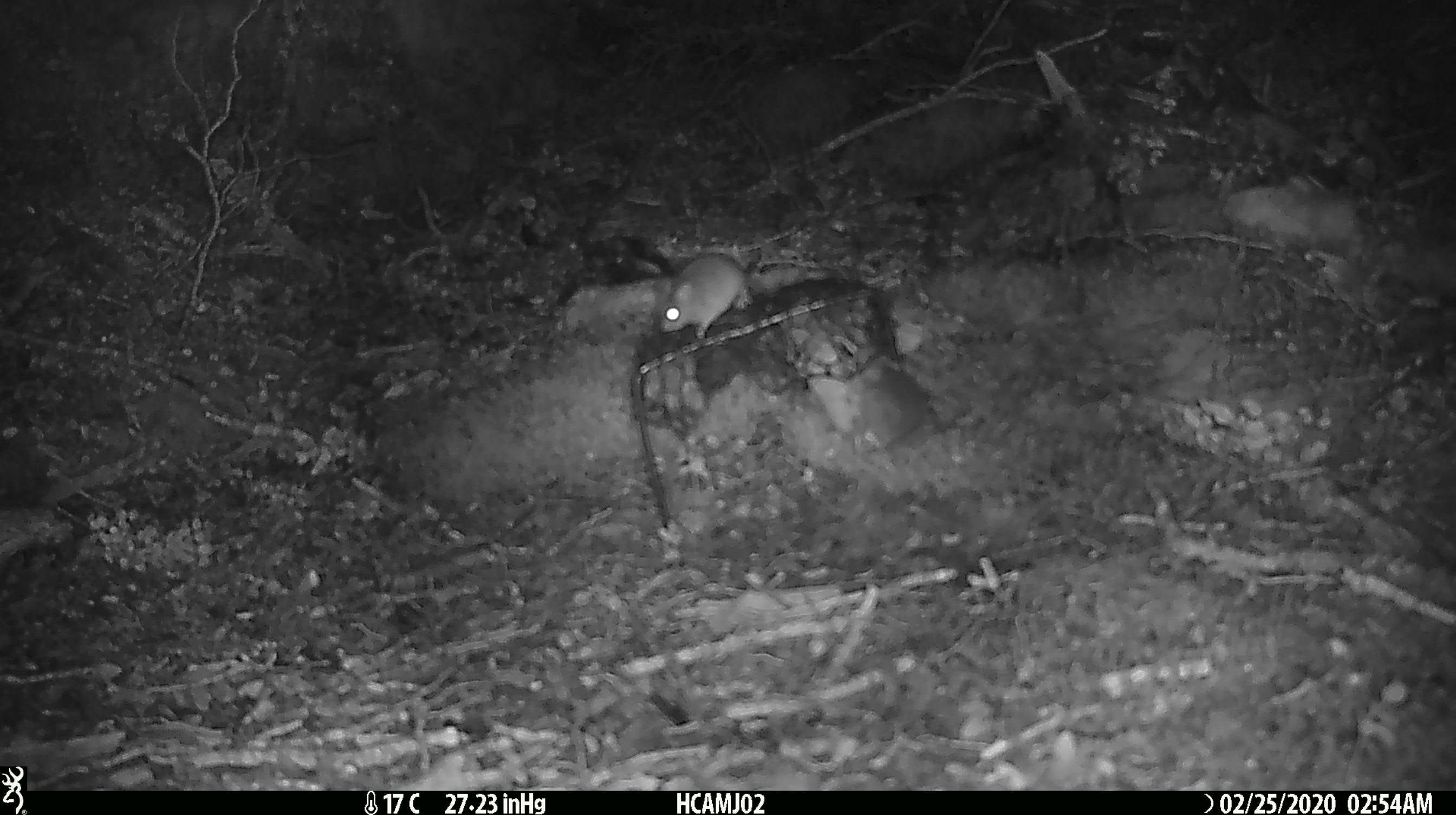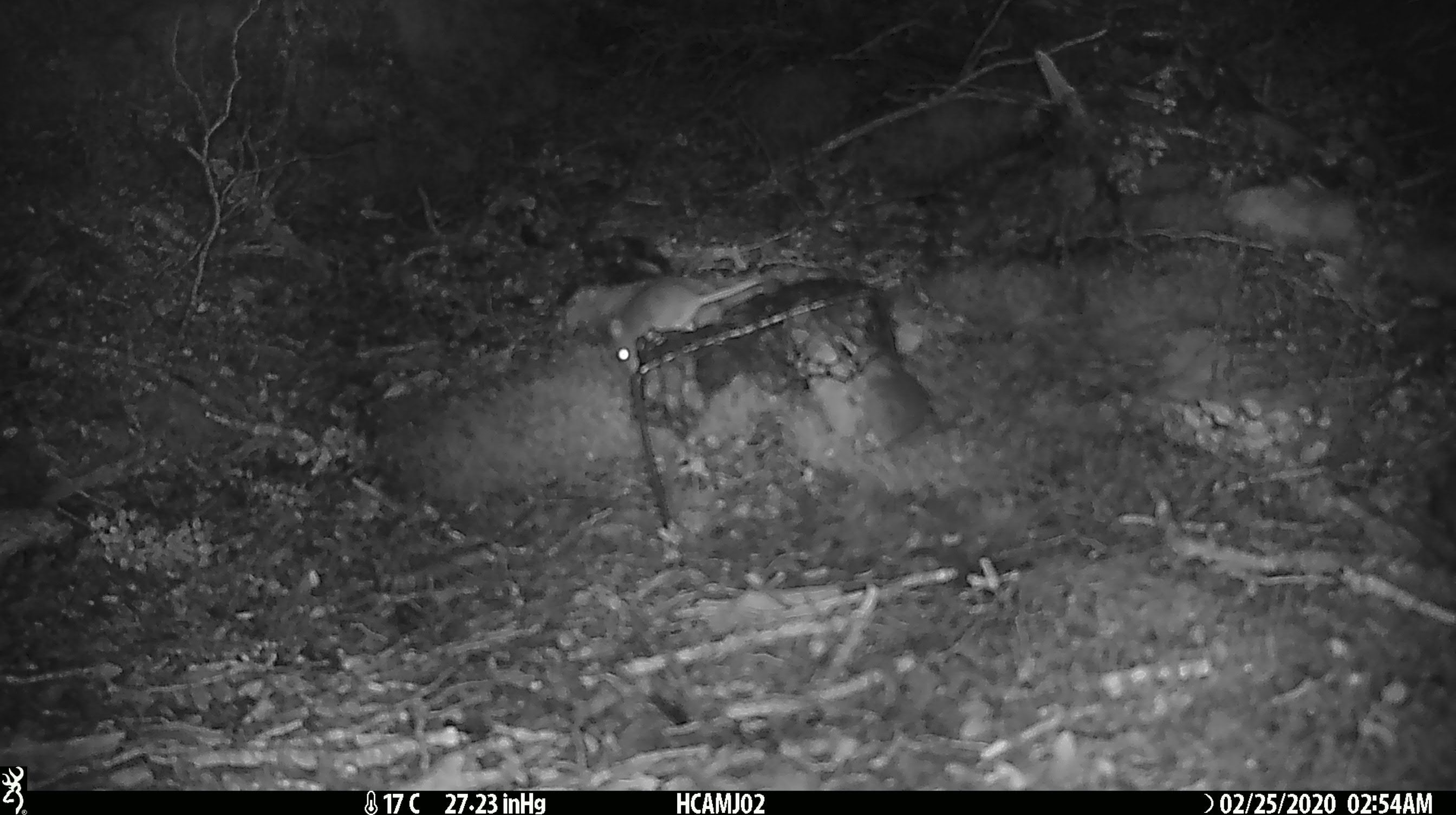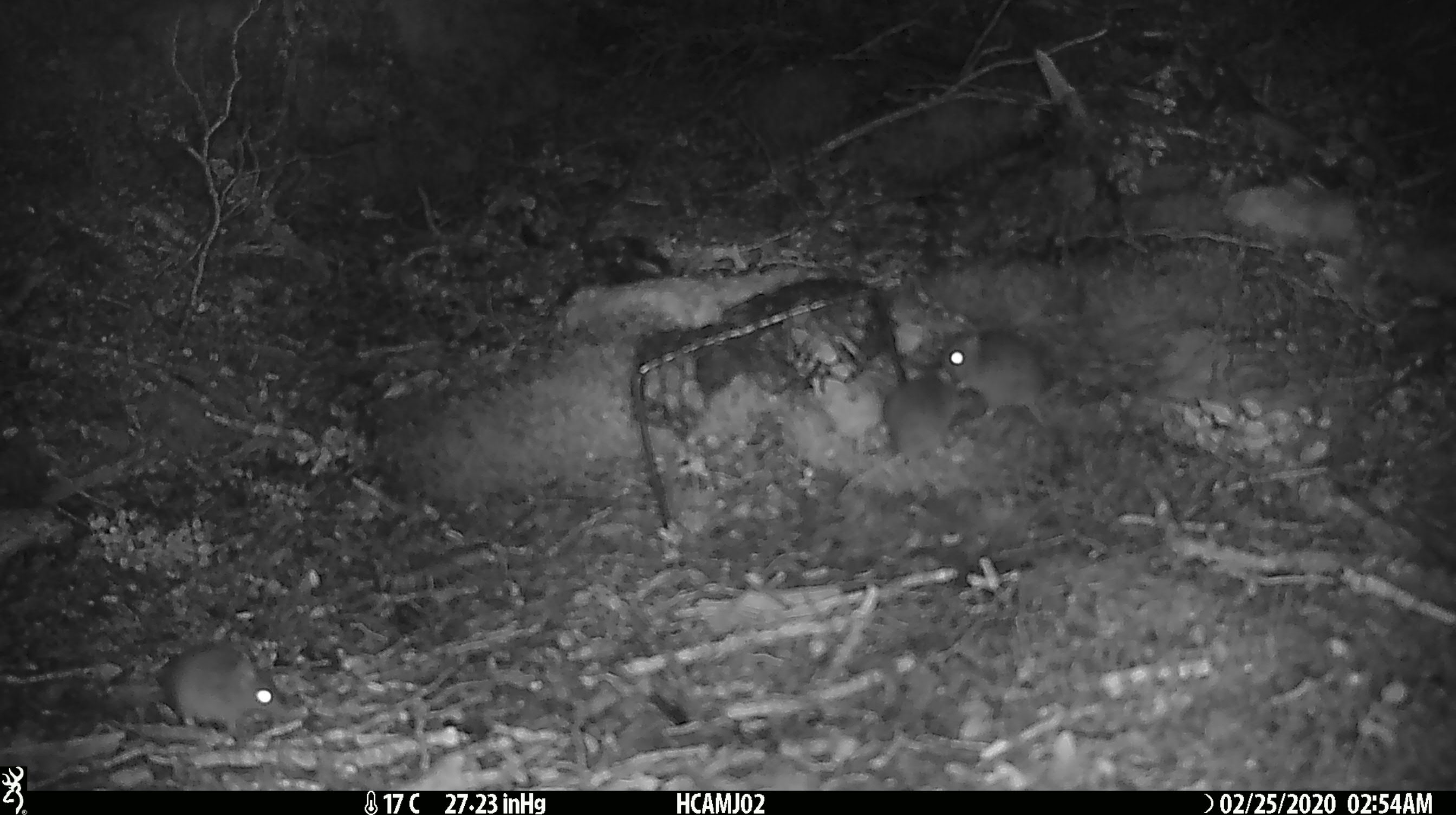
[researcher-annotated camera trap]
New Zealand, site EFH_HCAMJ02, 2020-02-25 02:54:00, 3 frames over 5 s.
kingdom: Animalia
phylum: Chordata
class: Mammalia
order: Rodentia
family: Muridae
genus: Mus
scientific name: Mus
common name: mouse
Mouse (Mus).